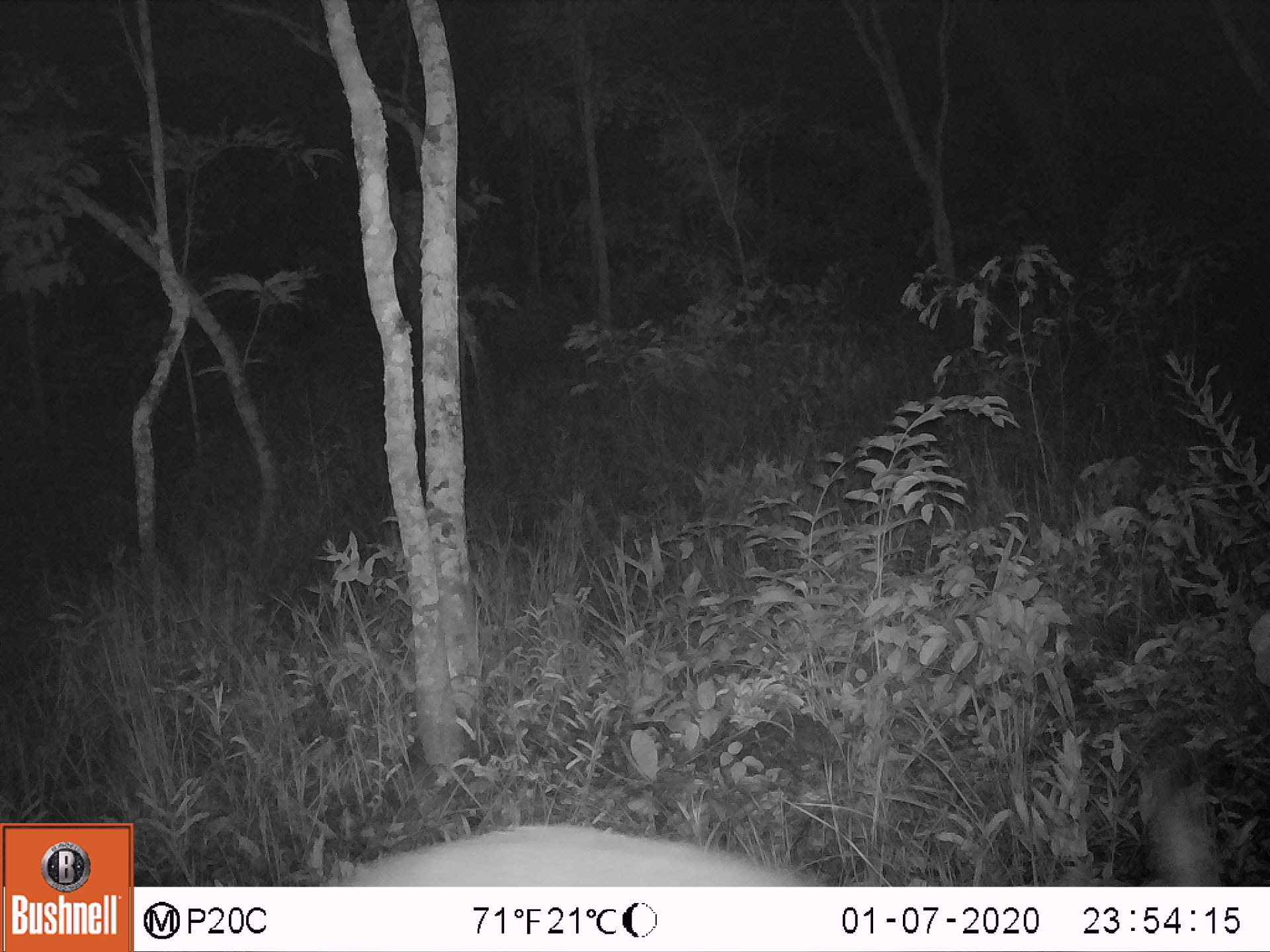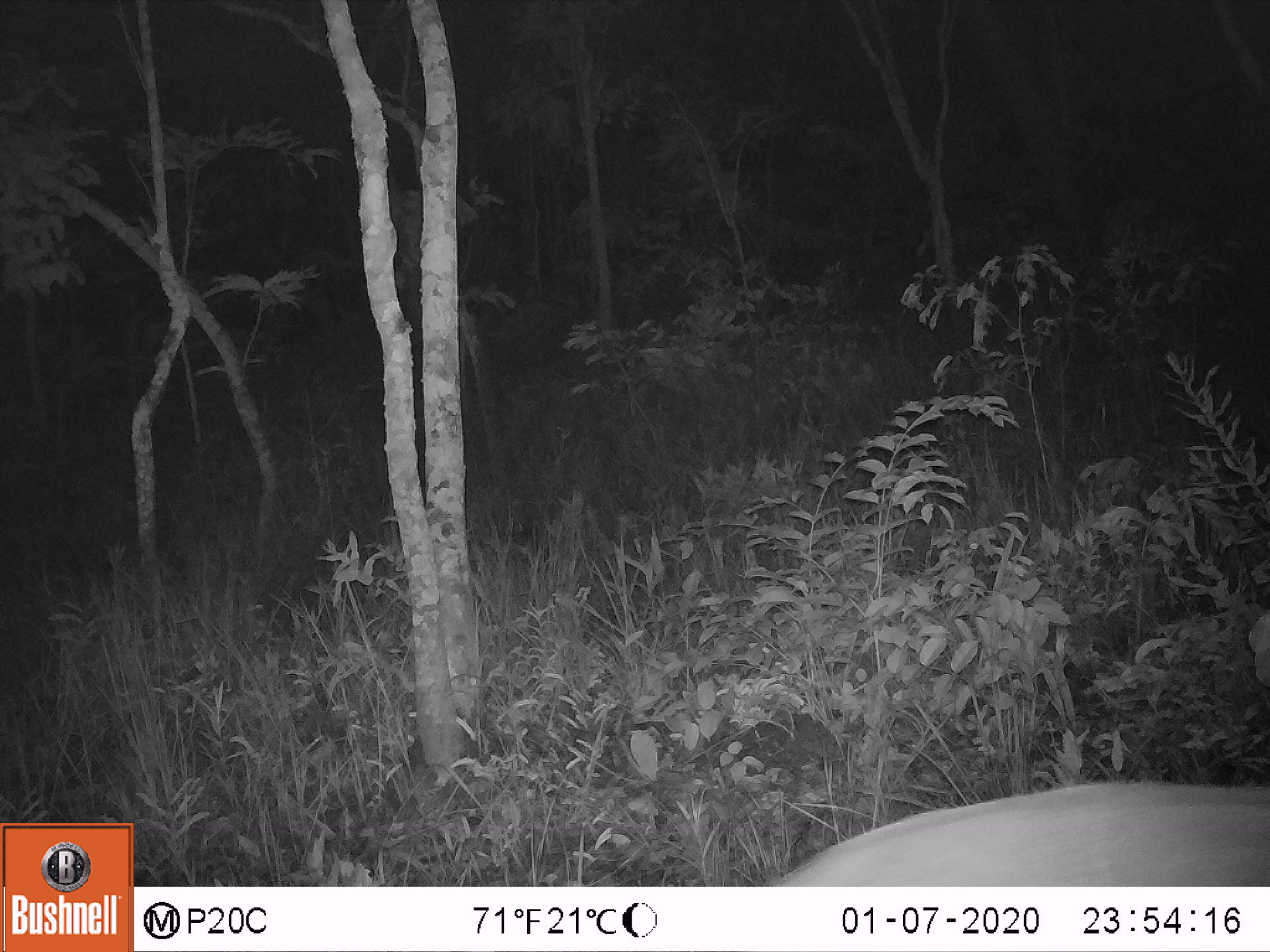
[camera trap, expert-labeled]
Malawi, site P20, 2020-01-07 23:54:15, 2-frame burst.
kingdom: Animalia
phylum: Chordata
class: Mammalia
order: Artiodactyla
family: Bovidae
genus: Tragelaphus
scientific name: Tragelaphus sylvaticus sylvaticus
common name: cape bushbuck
Cape bushbuck (Tragelaphus sylvaticus sylvaticus), count 1.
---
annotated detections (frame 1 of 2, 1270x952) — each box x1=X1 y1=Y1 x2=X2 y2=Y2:
cape bushbuck: x1=338 y1=797 x2=1232 y2=882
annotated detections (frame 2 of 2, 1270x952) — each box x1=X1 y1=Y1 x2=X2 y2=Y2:
cape bushbuck: x1=775 y1=749 x2=1263 y2=886